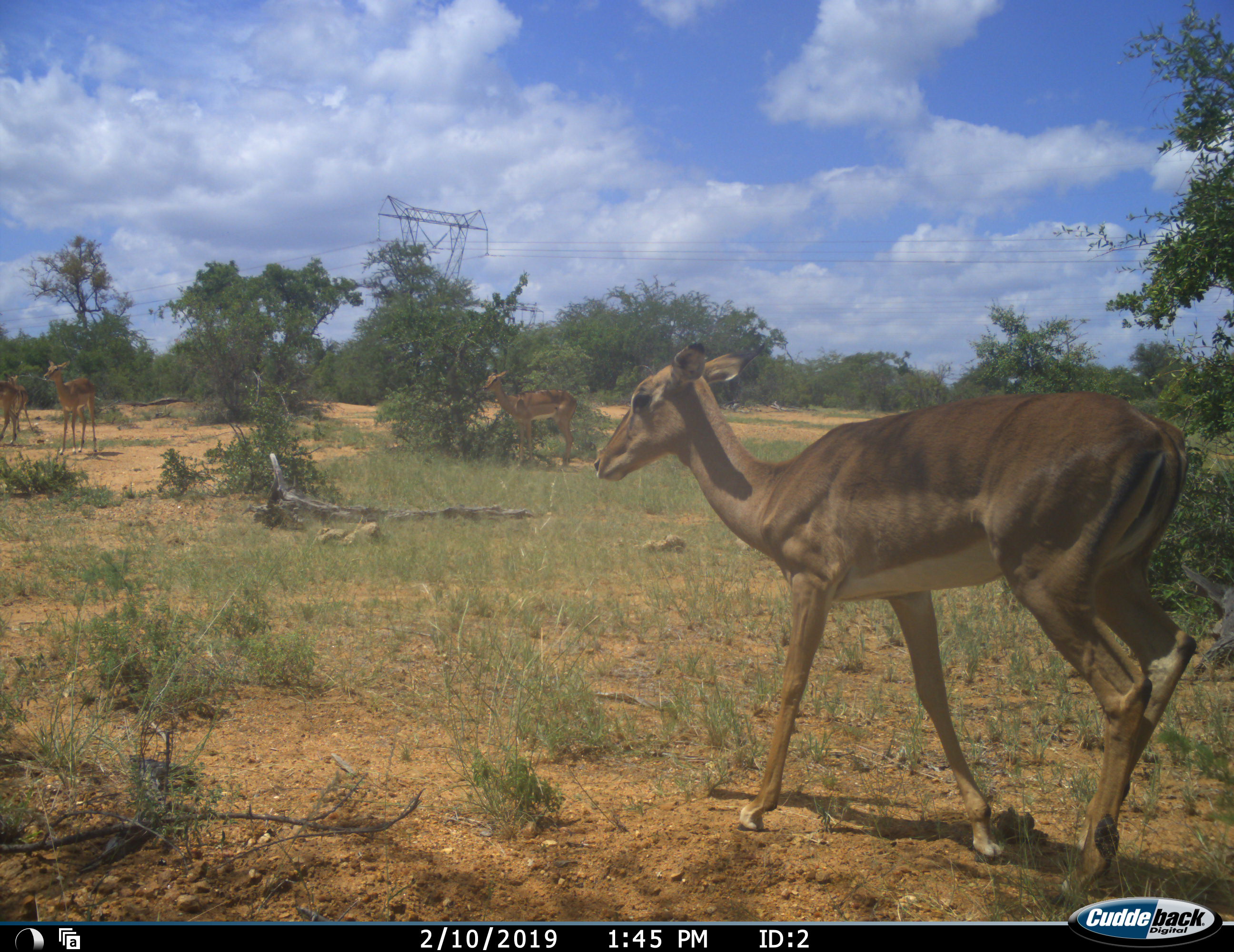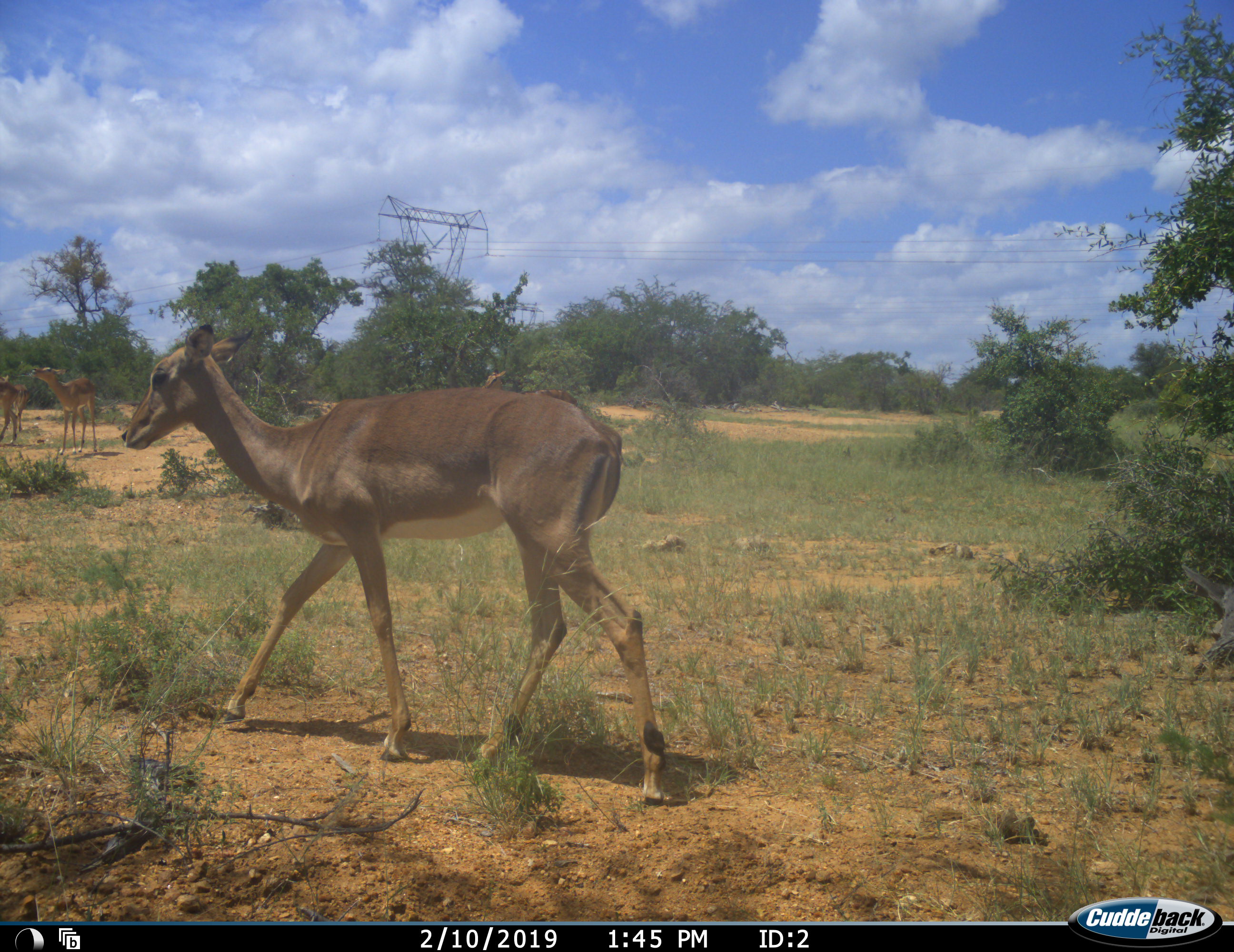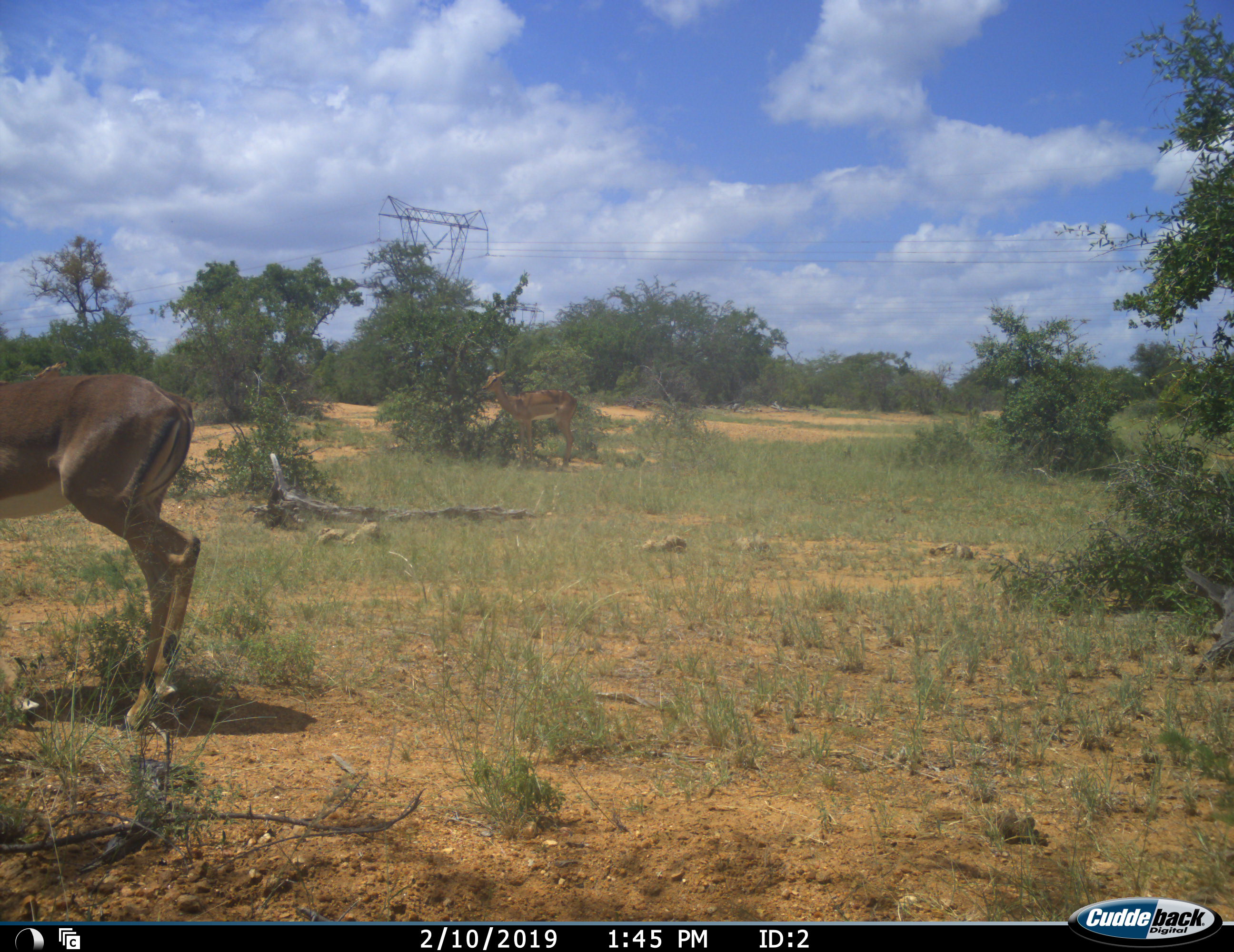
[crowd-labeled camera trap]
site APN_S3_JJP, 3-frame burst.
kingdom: Animalia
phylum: Chordata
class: Mammalia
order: Artiodactyla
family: Bovidae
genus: Aepyceros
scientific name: Aepyceros melampus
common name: impala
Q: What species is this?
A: Impala (Aepyceros melampus).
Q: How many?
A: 4.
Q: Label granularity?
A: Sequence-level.